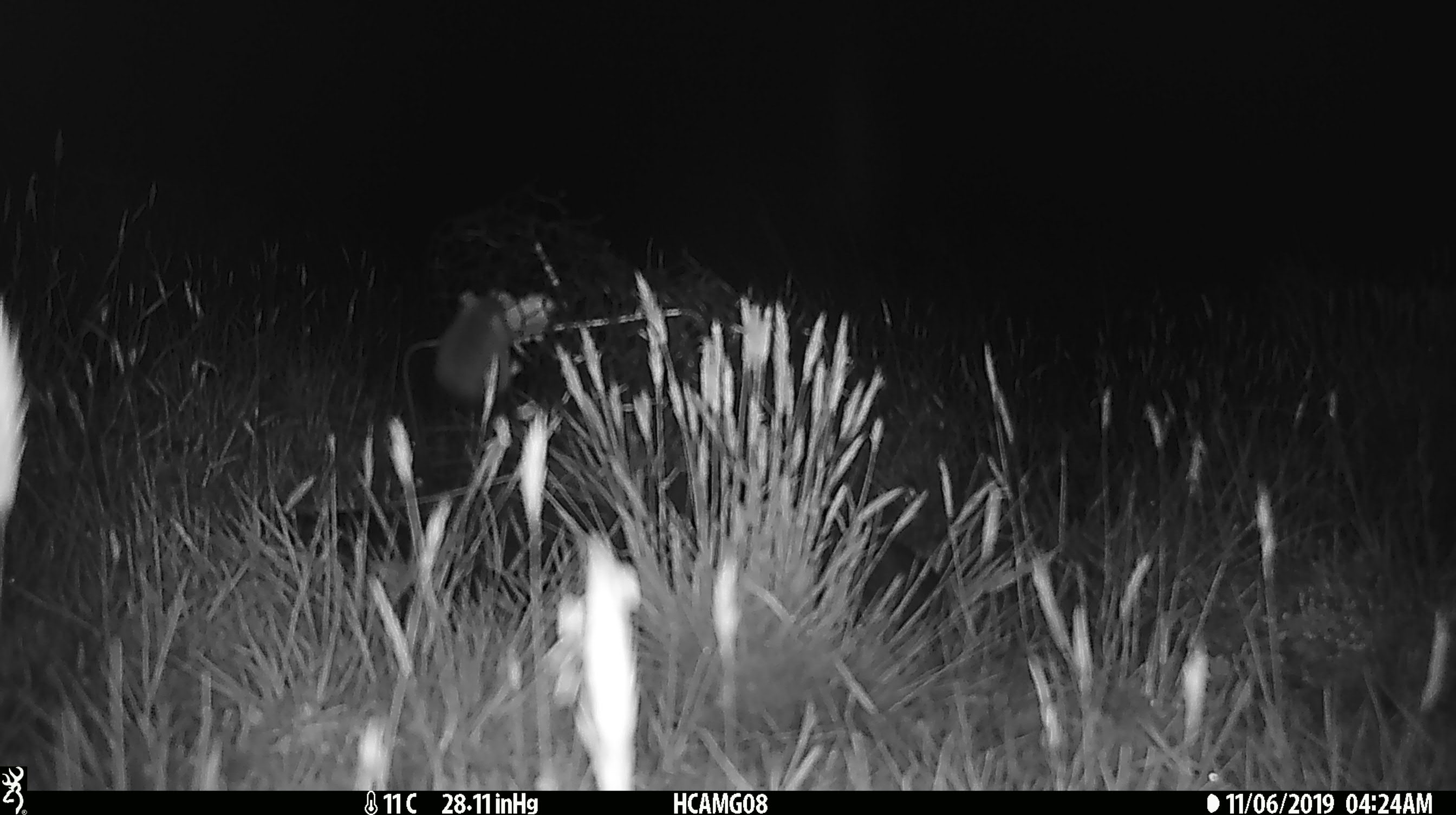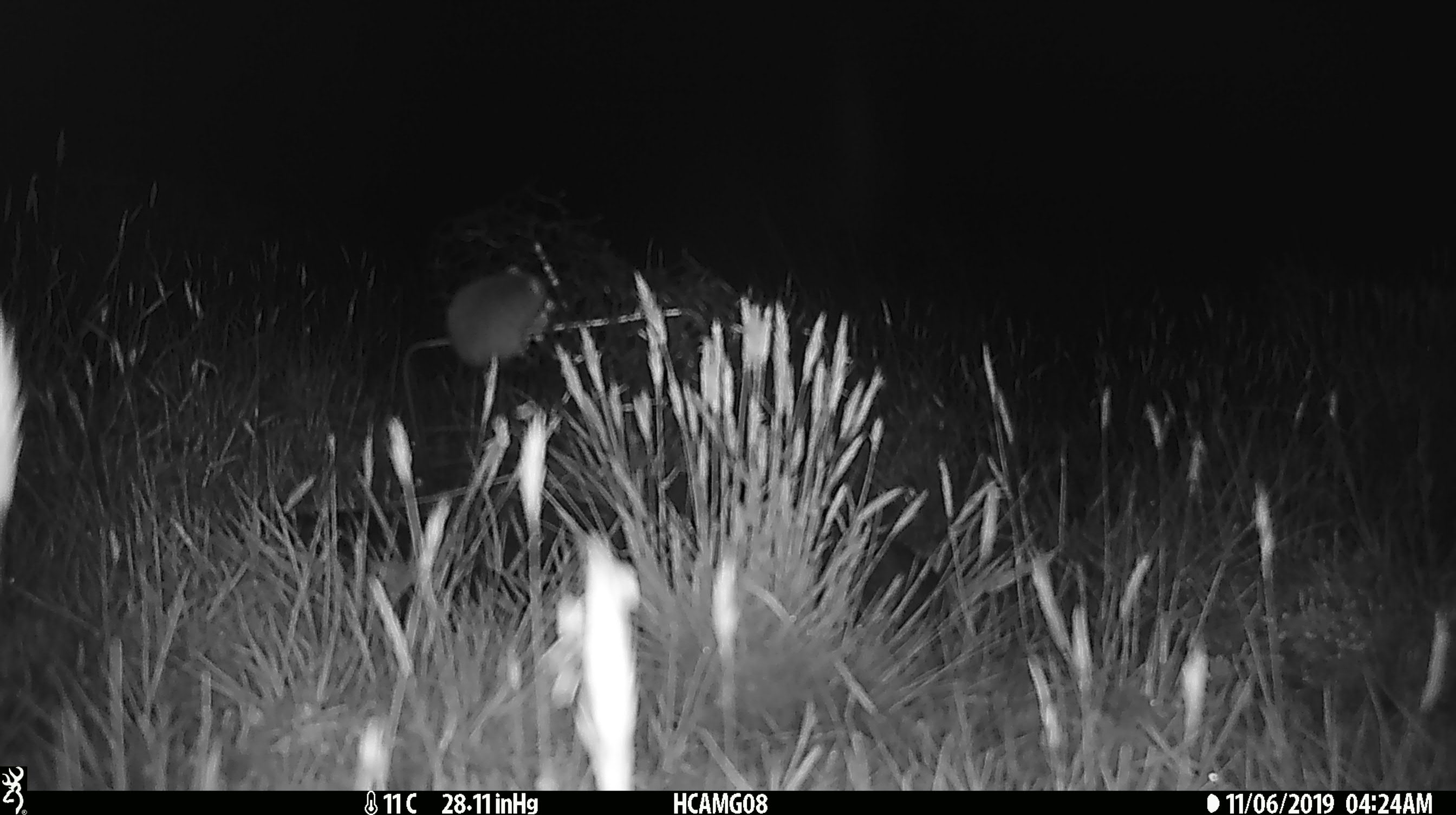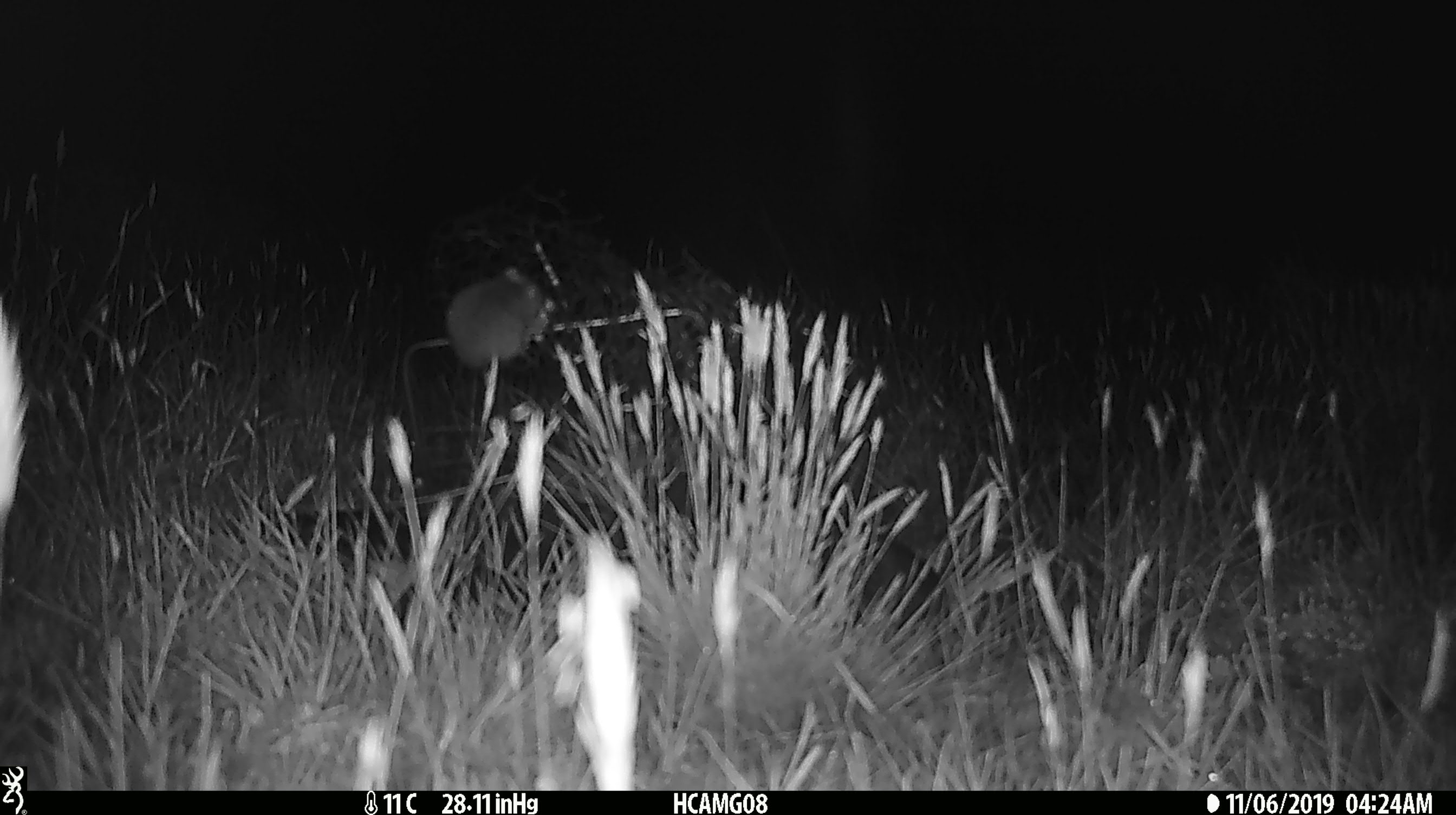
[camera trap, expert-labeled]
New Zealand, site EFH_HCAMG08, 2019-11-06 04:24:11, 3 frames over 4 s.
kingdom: Animalia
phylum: Chordata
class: Mammalia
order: Rodentia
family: Muridae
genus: Mus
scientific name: Mus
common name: mouse